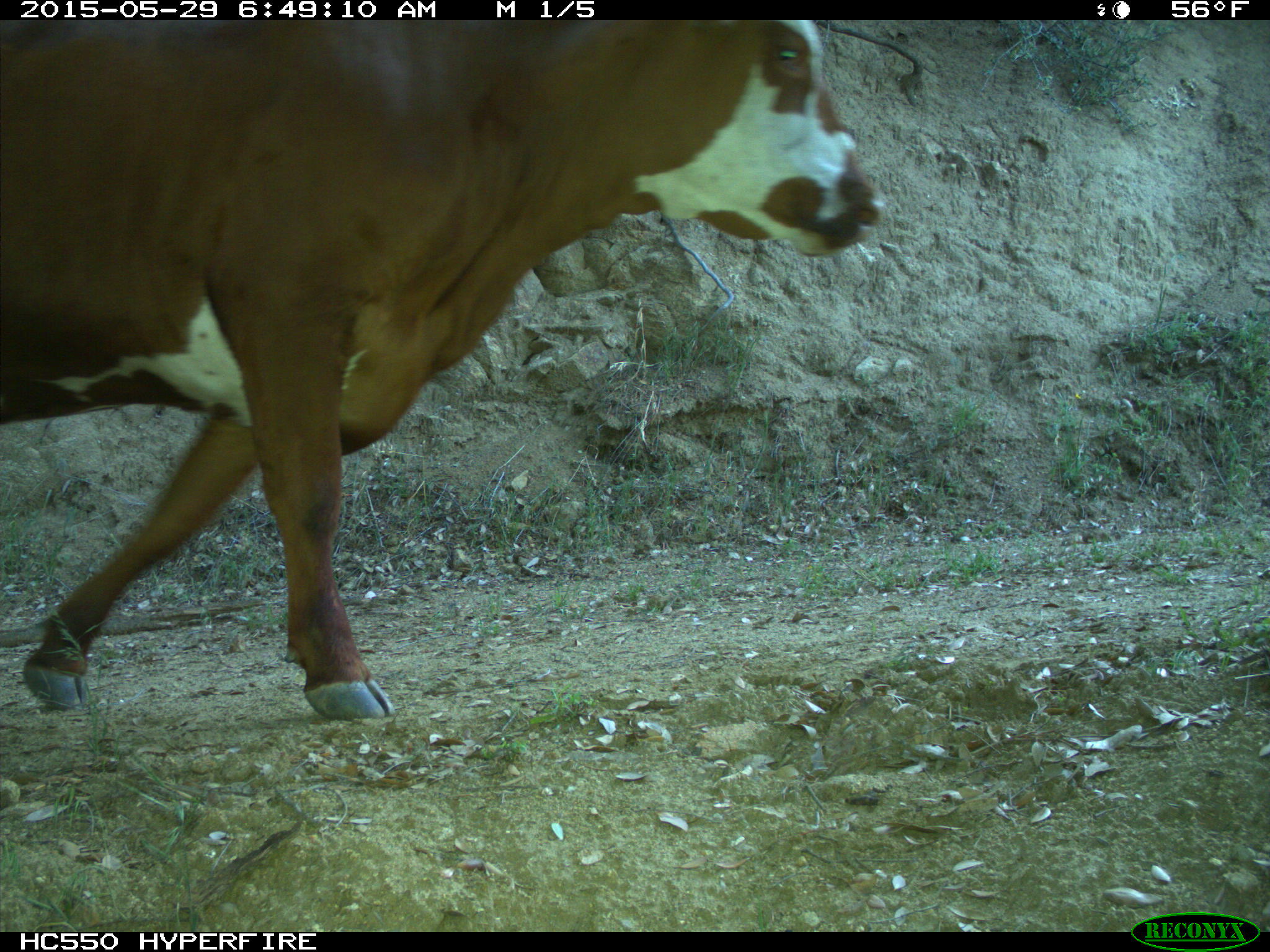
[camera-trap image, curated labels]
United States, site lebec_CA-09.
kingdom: Animalia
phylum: Chordata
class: Mammalia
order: Artiodactyla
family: Bovidae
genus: Bos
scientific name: Bos taurus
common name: domestic cow